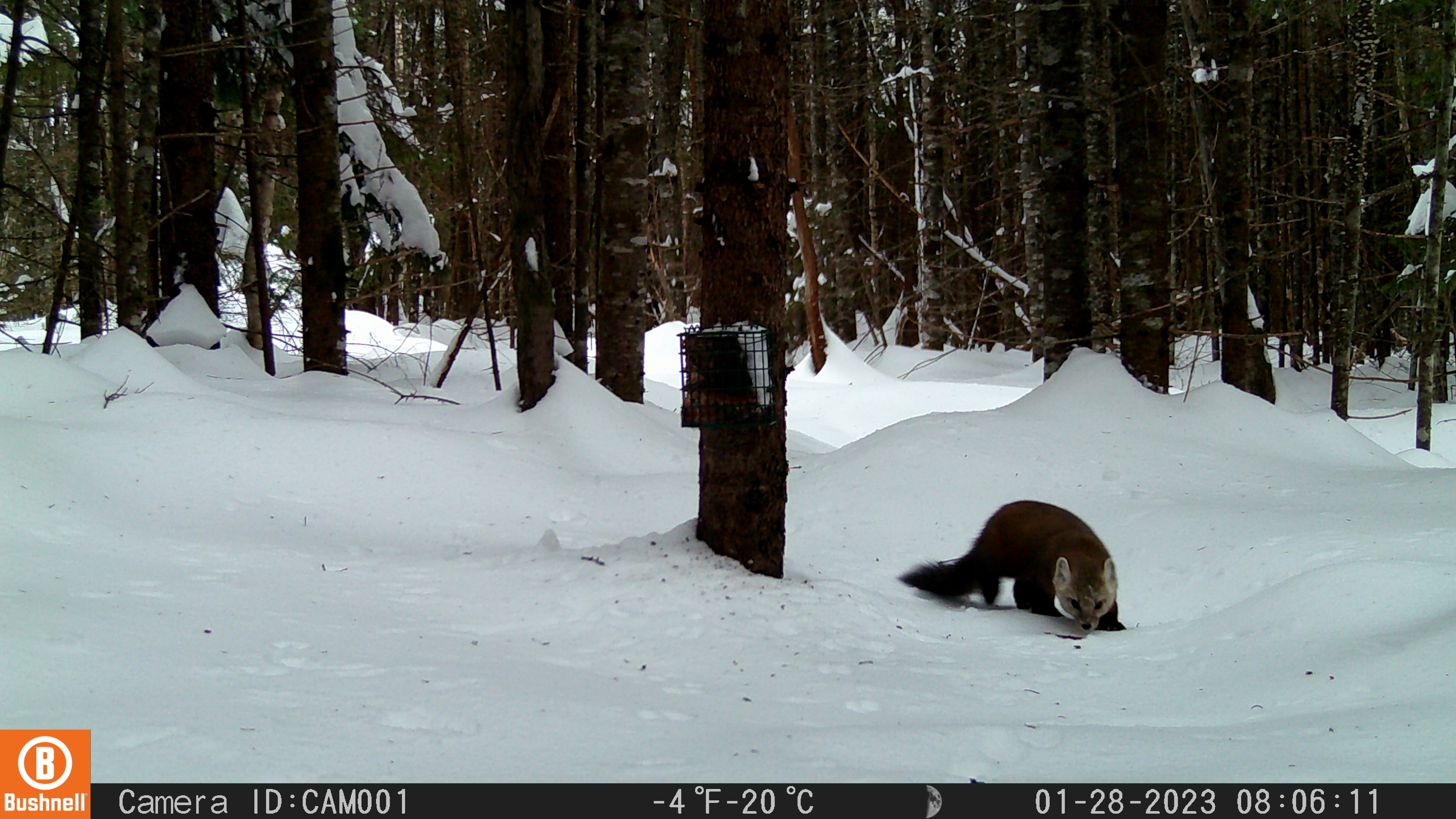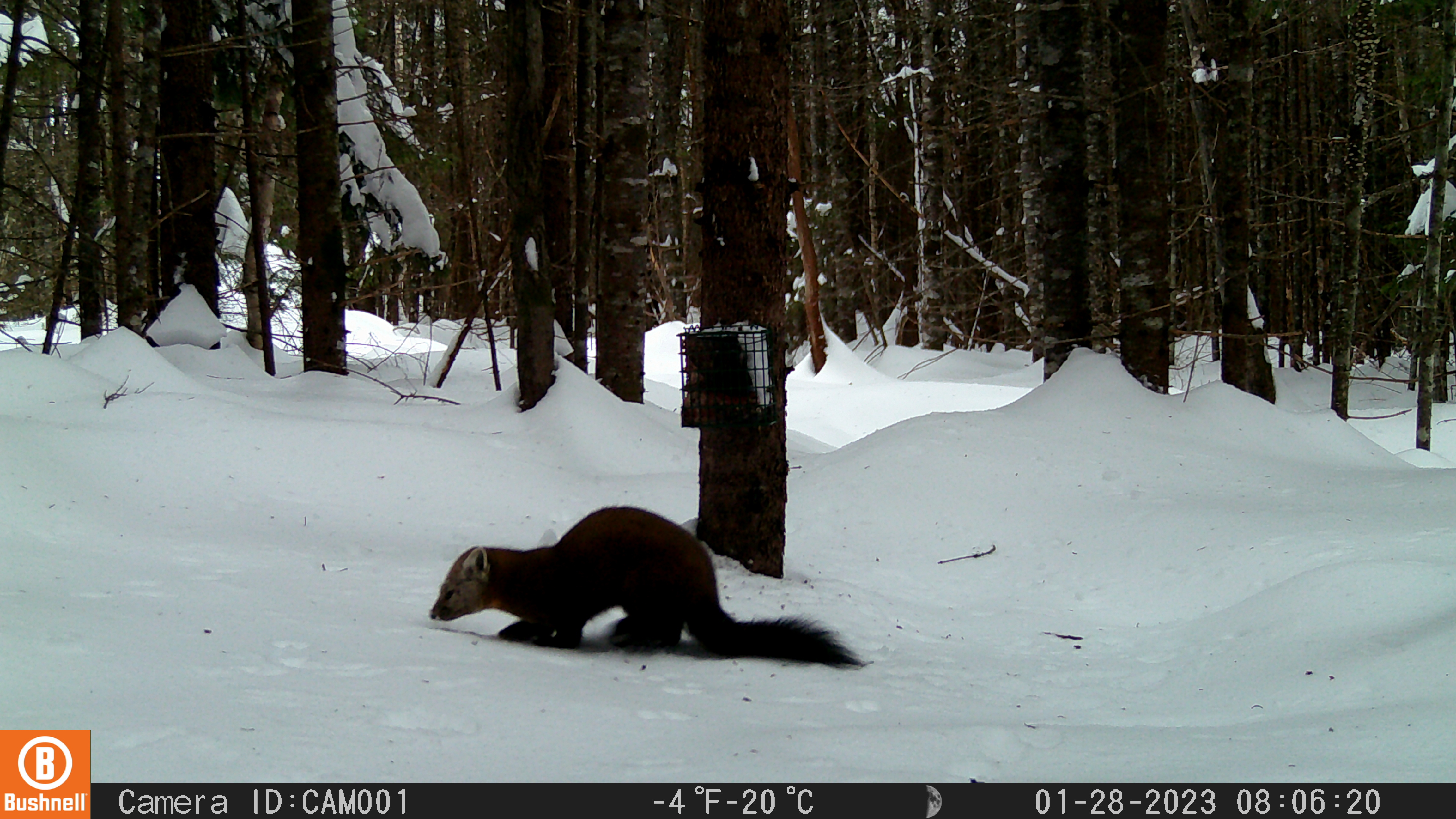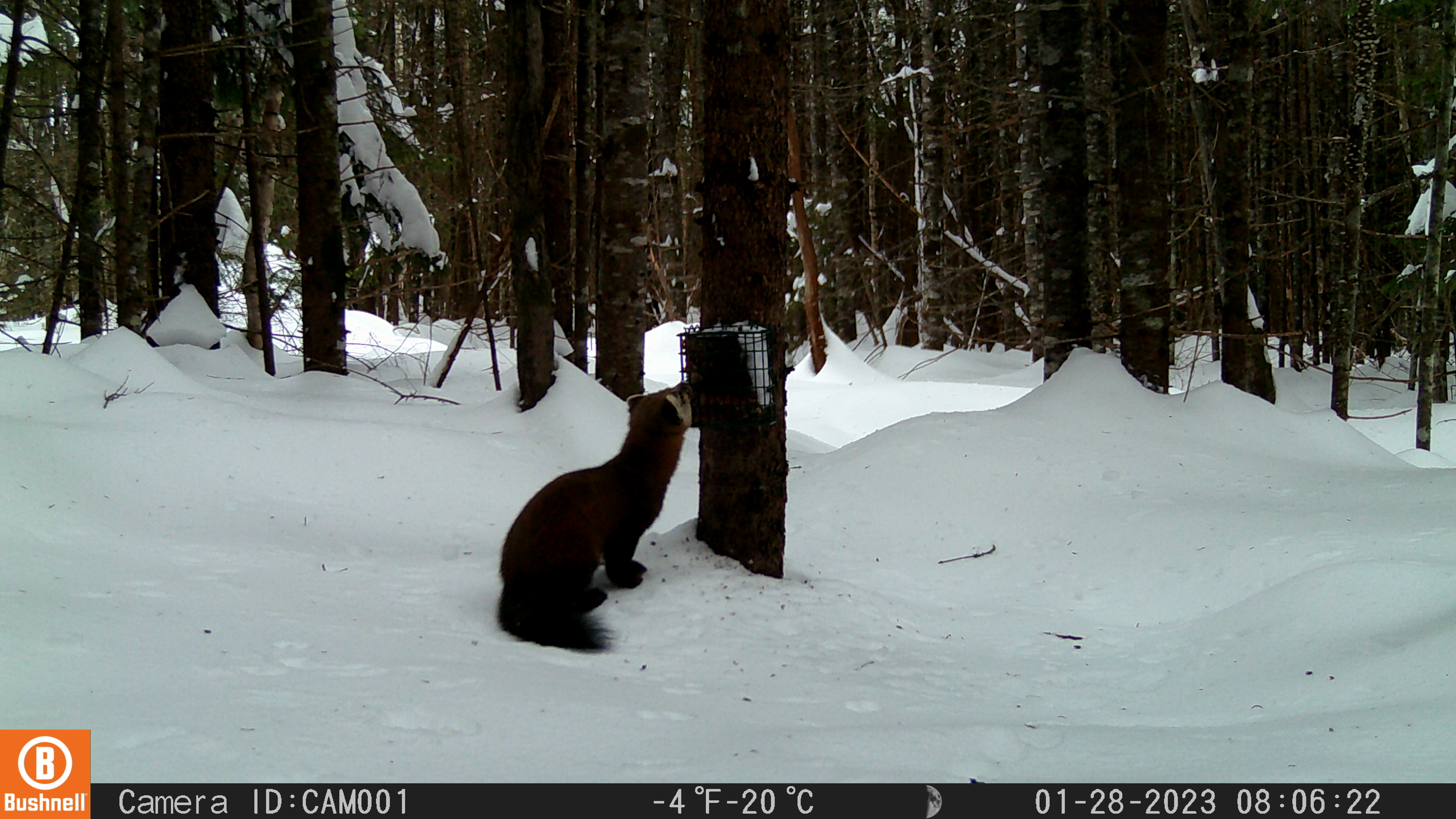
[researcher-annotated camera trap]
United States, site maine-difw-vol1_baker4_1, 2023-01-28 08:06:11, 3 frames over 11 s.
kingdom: Animalia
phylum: Chordata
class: Mammalia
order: Carnivora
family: Mustelidae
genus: Martes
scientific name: Martes americana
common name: american marten